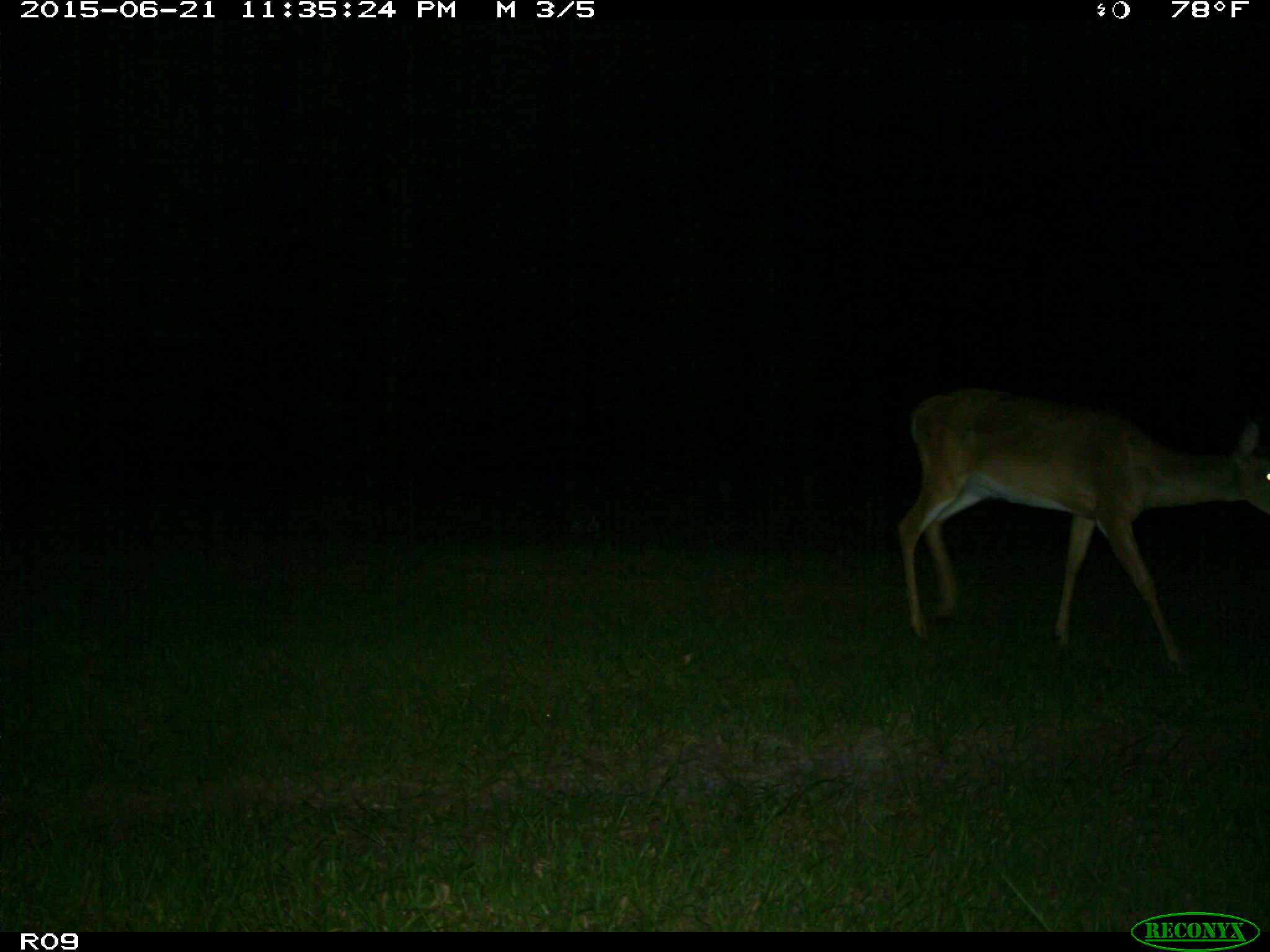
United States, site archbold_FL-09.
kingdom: Animalia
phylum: Chordata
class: Mammalia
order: Artiodactyla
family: Cervidae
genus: Odocoileus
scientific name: Odocoileus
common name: deer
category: unidentified deer